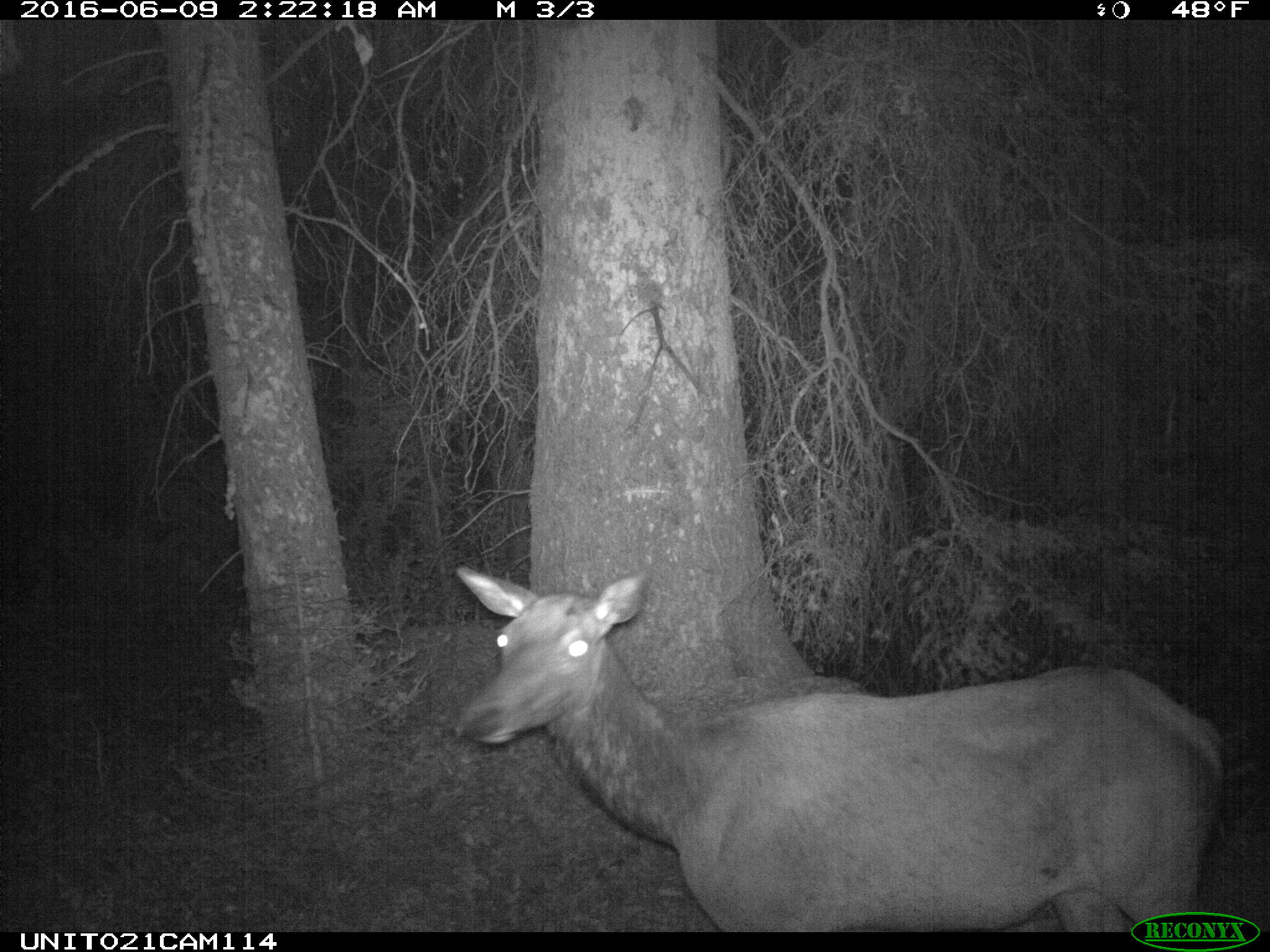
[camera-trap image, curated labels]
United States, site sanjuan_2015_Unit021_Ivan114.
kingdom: Animalia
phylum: Chordata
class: Mammalia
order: Artiodactyla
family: Cervidae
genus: Cervus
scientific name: Cervus elaphus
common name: red deer